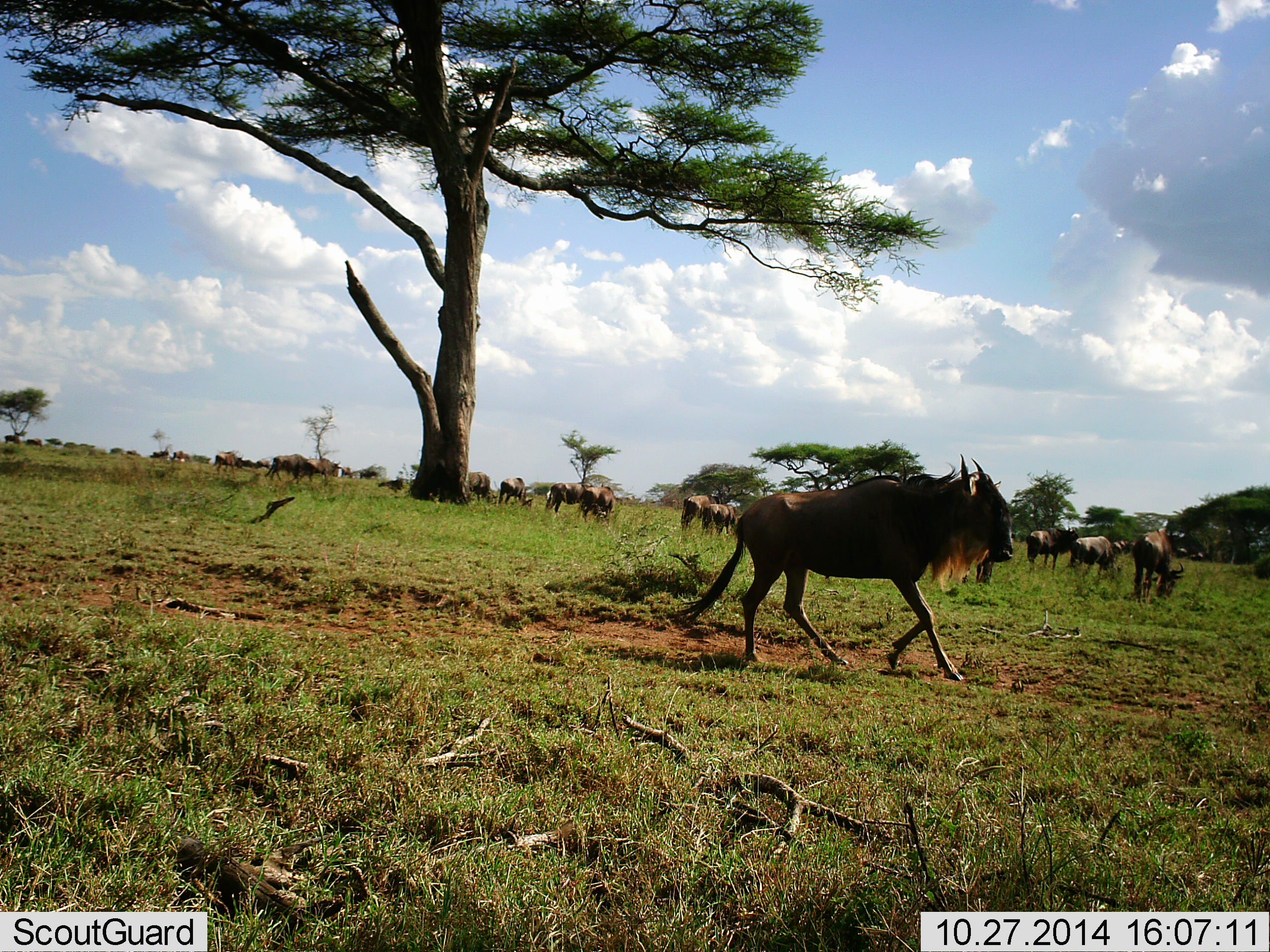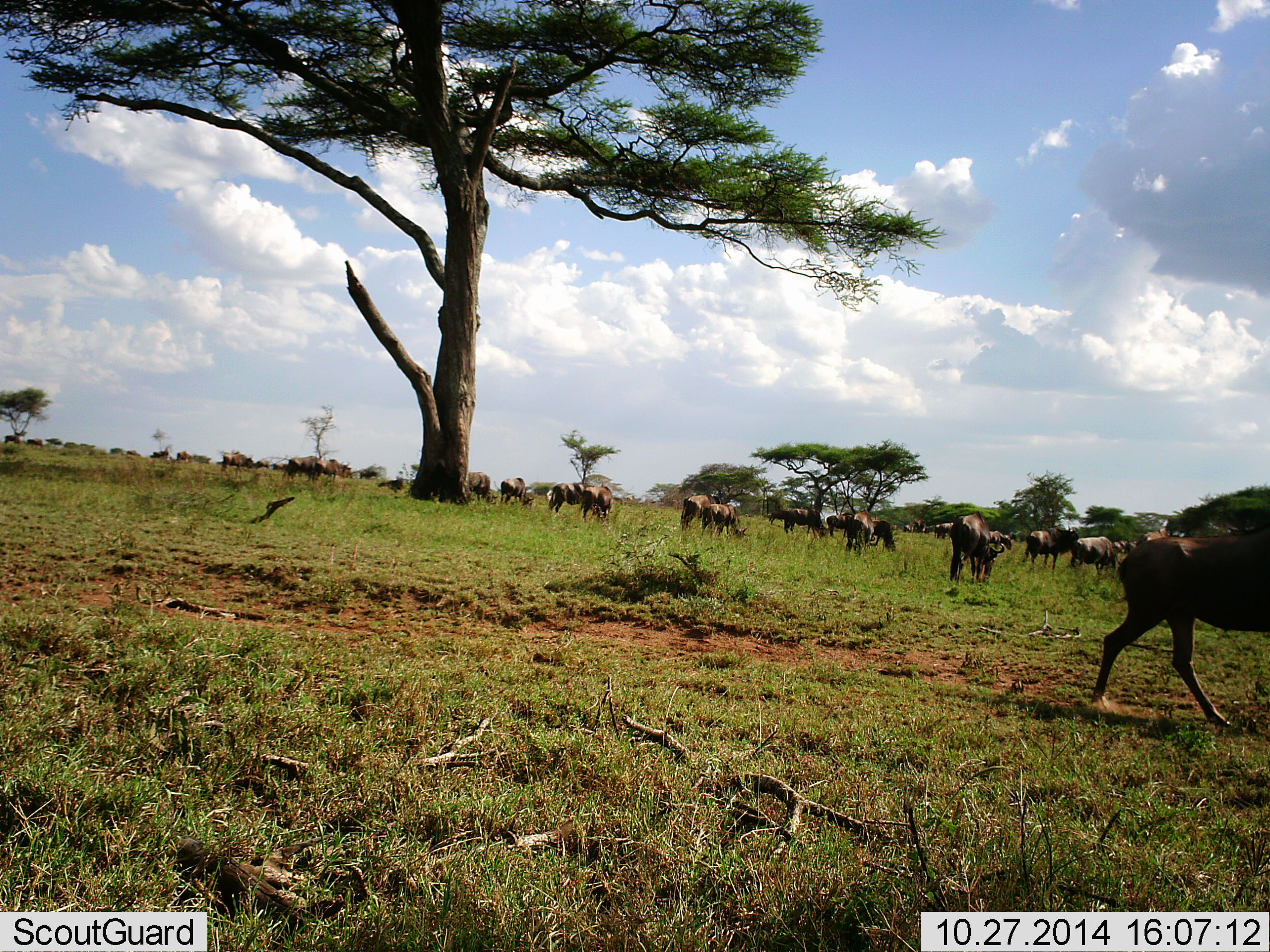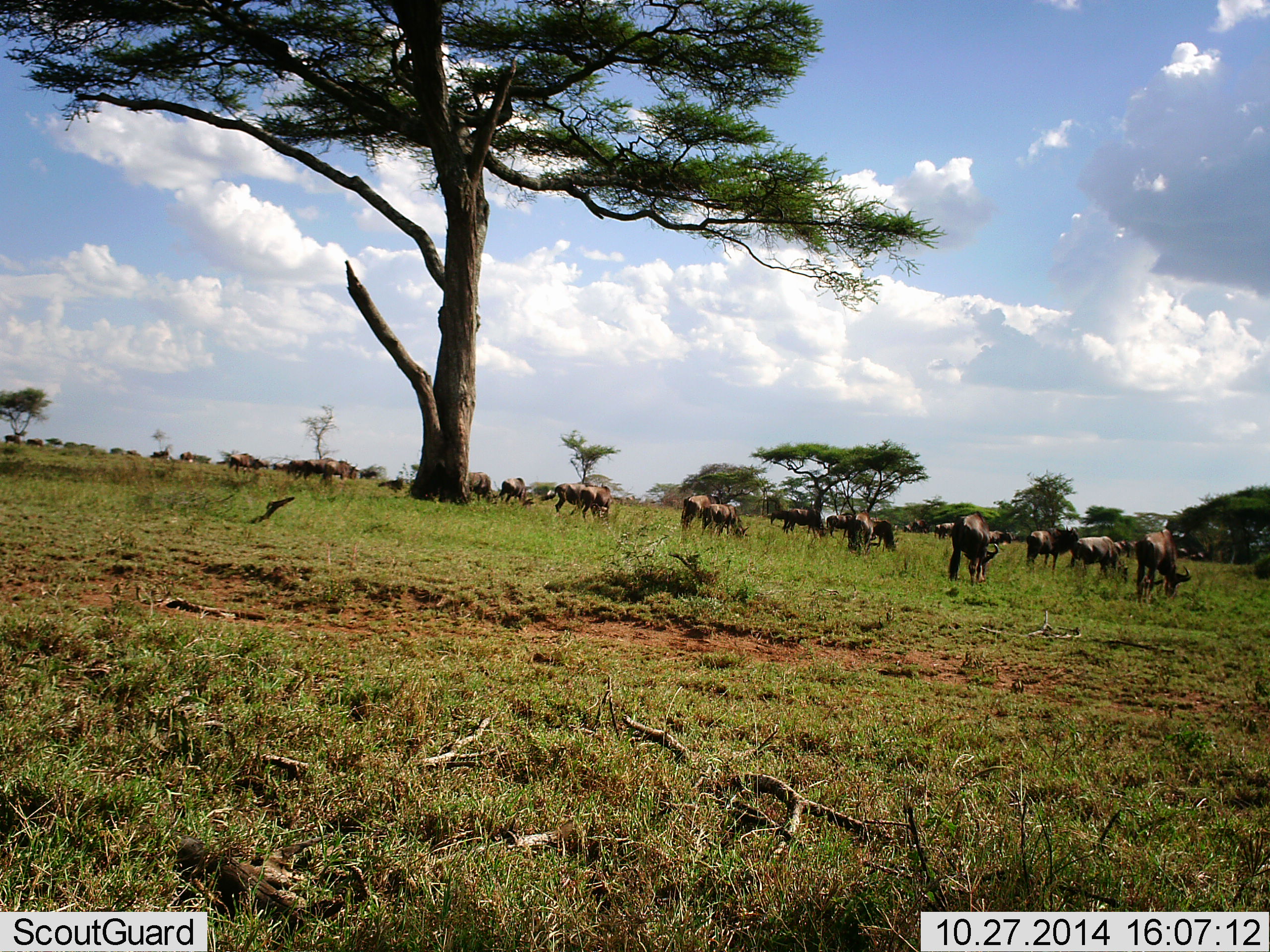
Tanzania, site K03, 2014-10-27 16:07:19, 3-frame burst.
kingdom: Animalia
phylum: Chordata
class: Mammalia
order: Artiodactyla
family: Bovidae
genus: Connochaetes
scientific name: Connochaetes taurinus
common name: blue wildebeest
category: wildebeest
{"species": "wildebeest (blue wildebeest) (Connochaetes taurinus)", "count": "11-50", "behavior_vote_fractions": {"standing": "80%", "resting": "0%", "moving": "90%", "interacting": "10%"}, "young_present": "0%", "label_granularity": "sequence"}